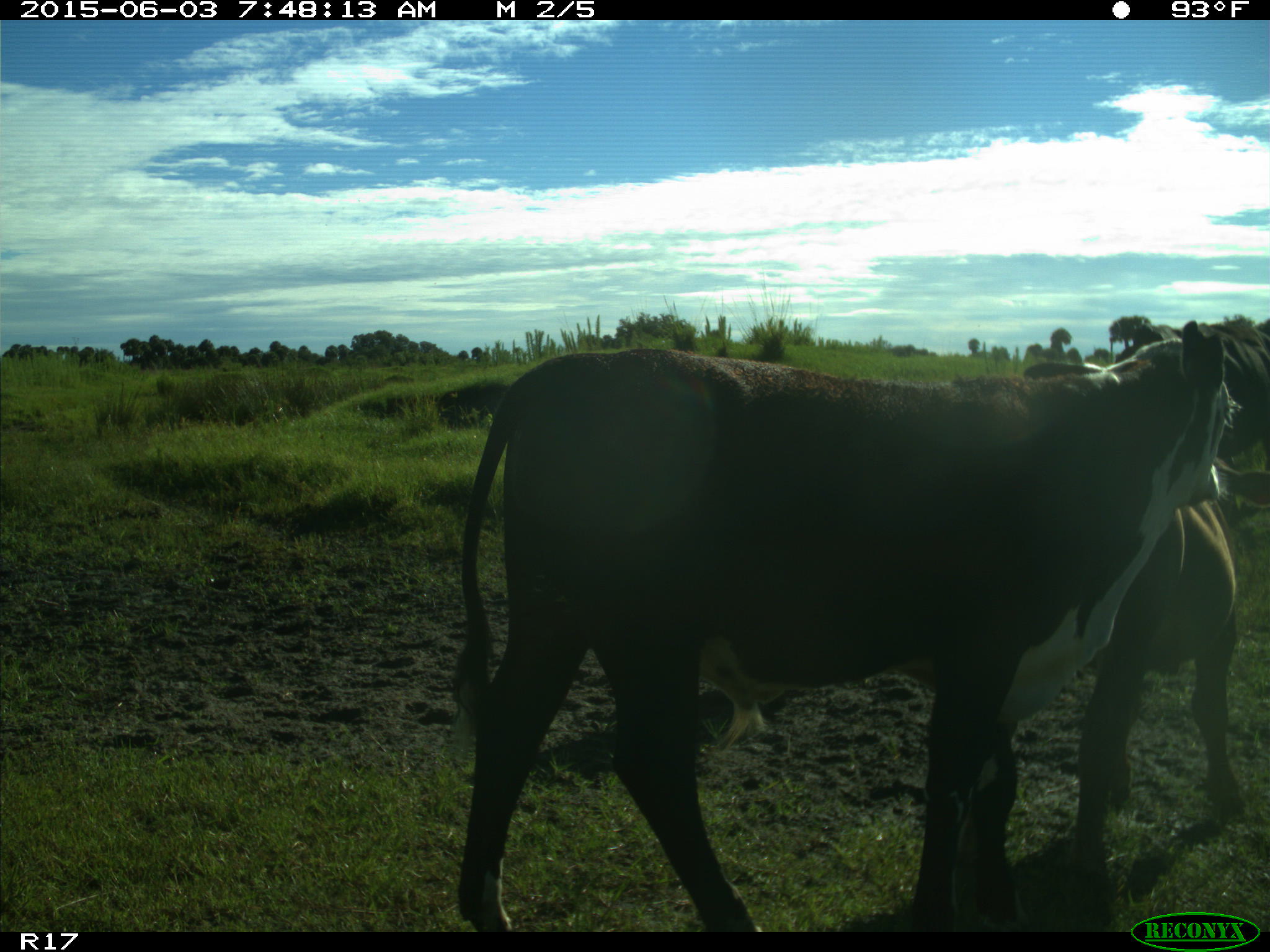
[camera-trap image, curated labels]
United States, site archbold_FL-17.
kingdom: Animalia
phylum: Chordata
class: Mammalia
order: Artiodactyla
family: Bovidae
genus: Bos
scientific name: Bos taurus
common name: domestic cow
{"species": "Bos taurus (domestic cow)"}